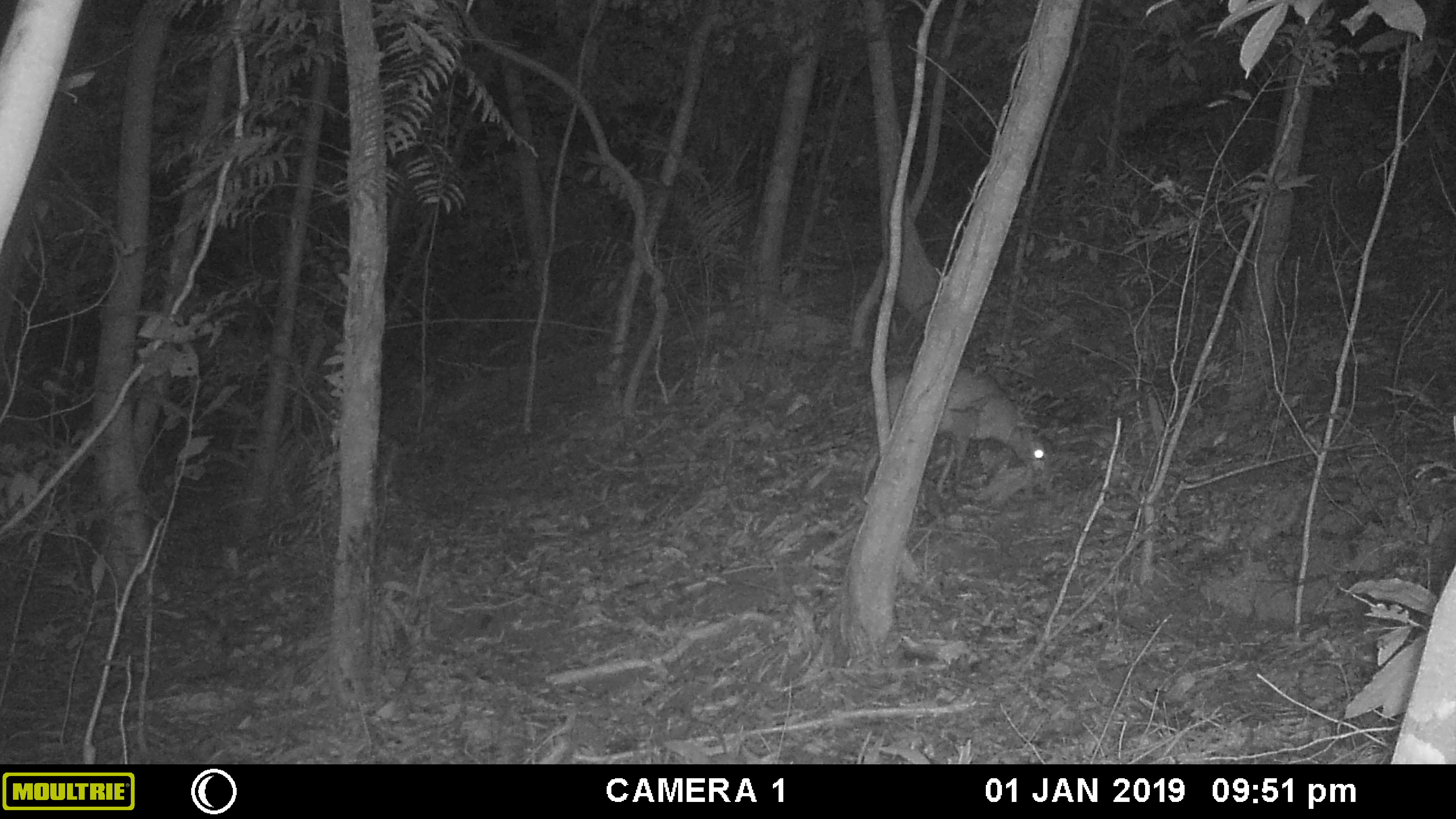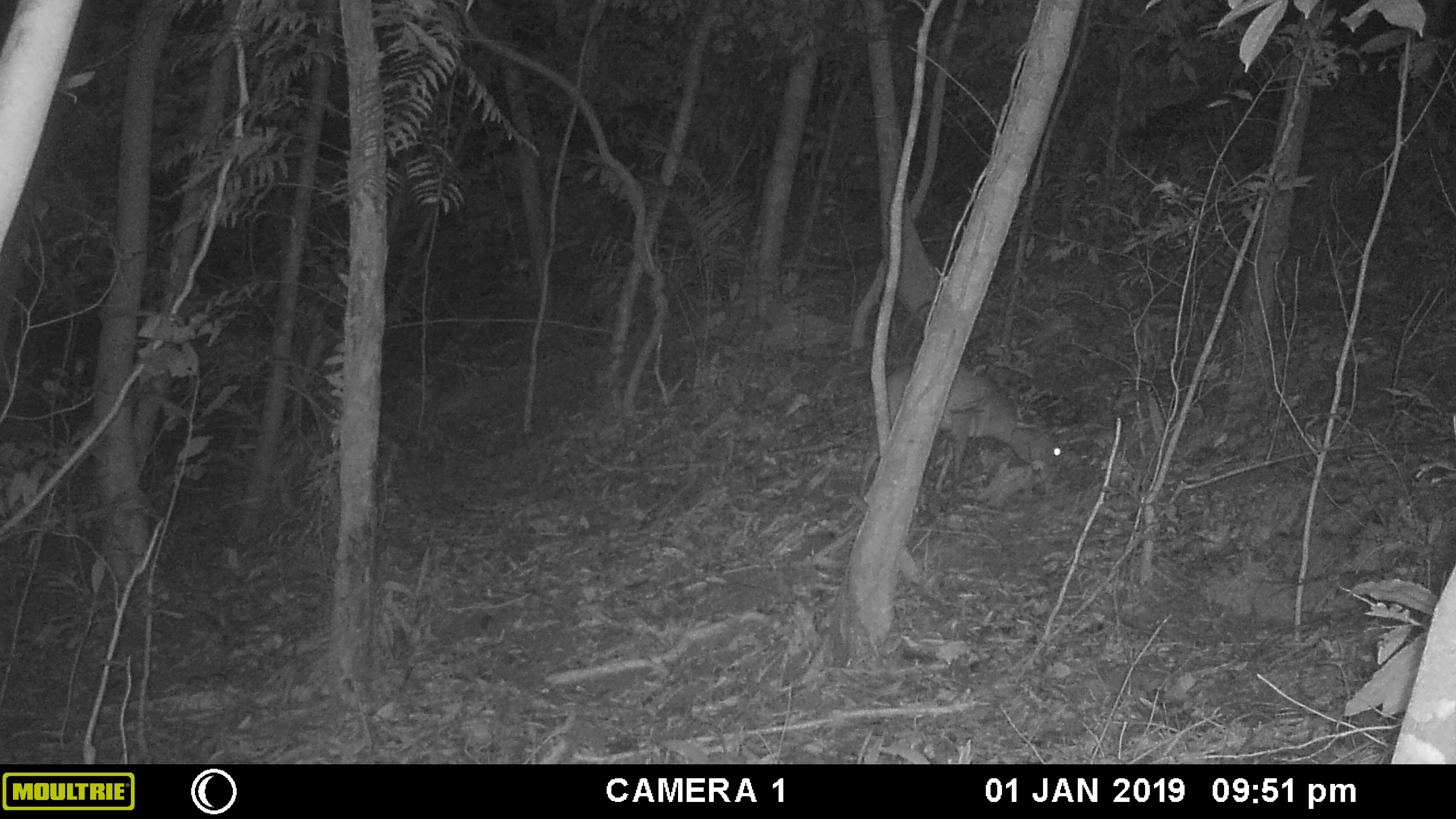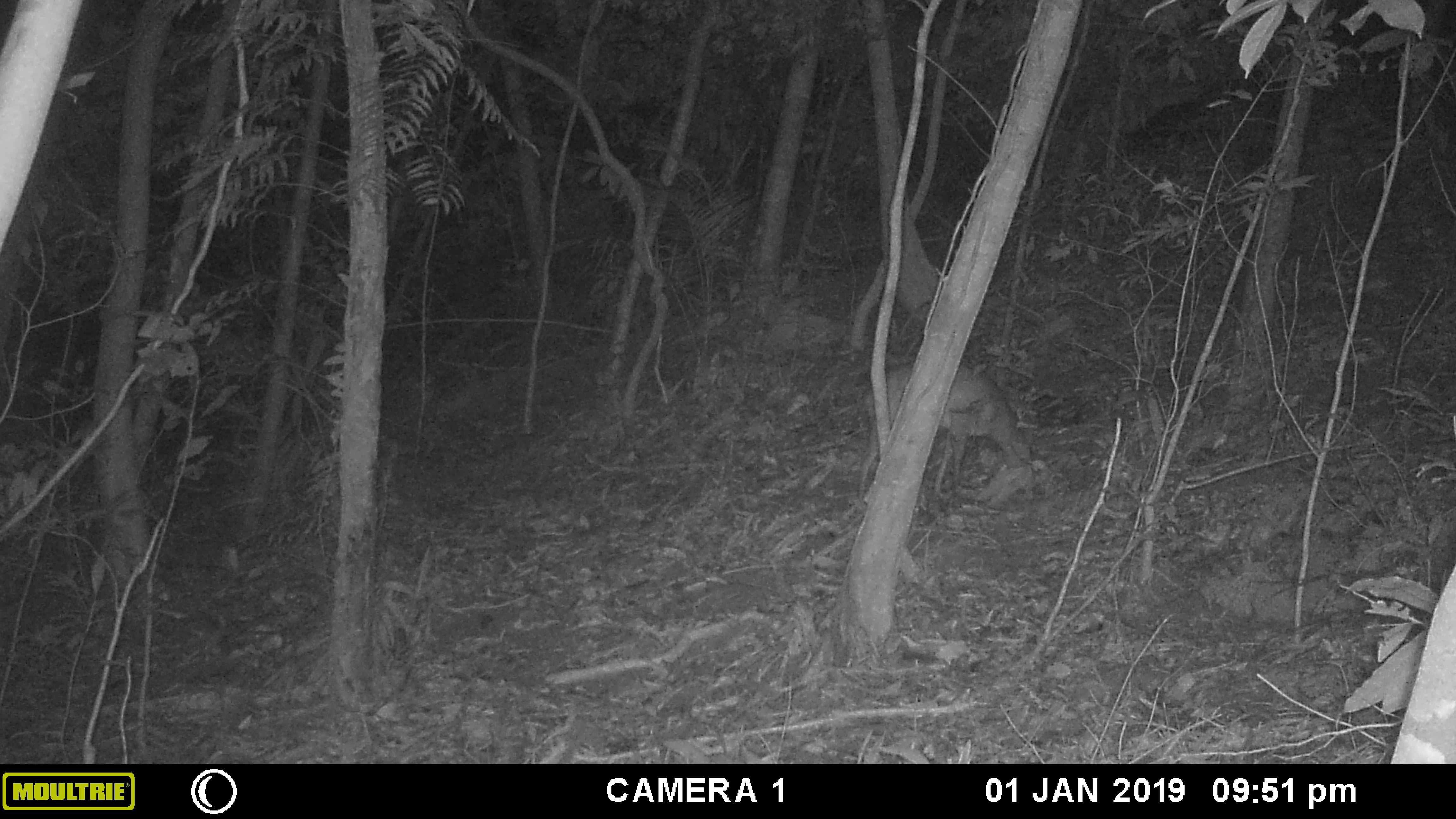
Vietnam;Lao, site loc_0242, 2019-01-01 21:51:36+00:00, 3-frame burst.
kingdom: Animalia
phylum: Chordata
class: Mammalia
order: Artiodactyla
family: Cervidae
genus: Muntiacus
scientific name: Muntiacus vuquangensis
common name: large-antlered muntjac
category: large antlered muntjac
Large antlered muntjac (large-antlered muntjac) (Muntiacus vuquangensis). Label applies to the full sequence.